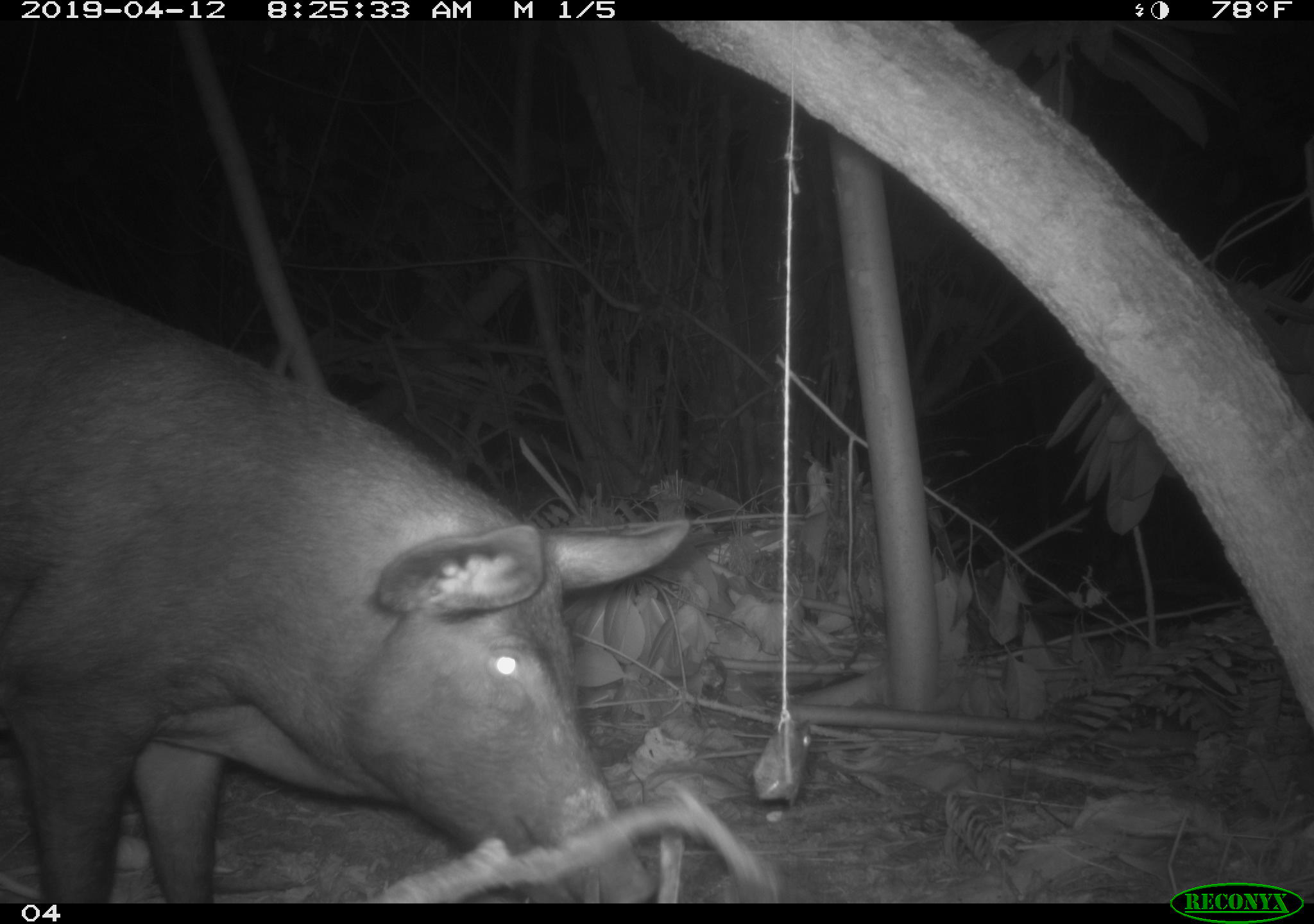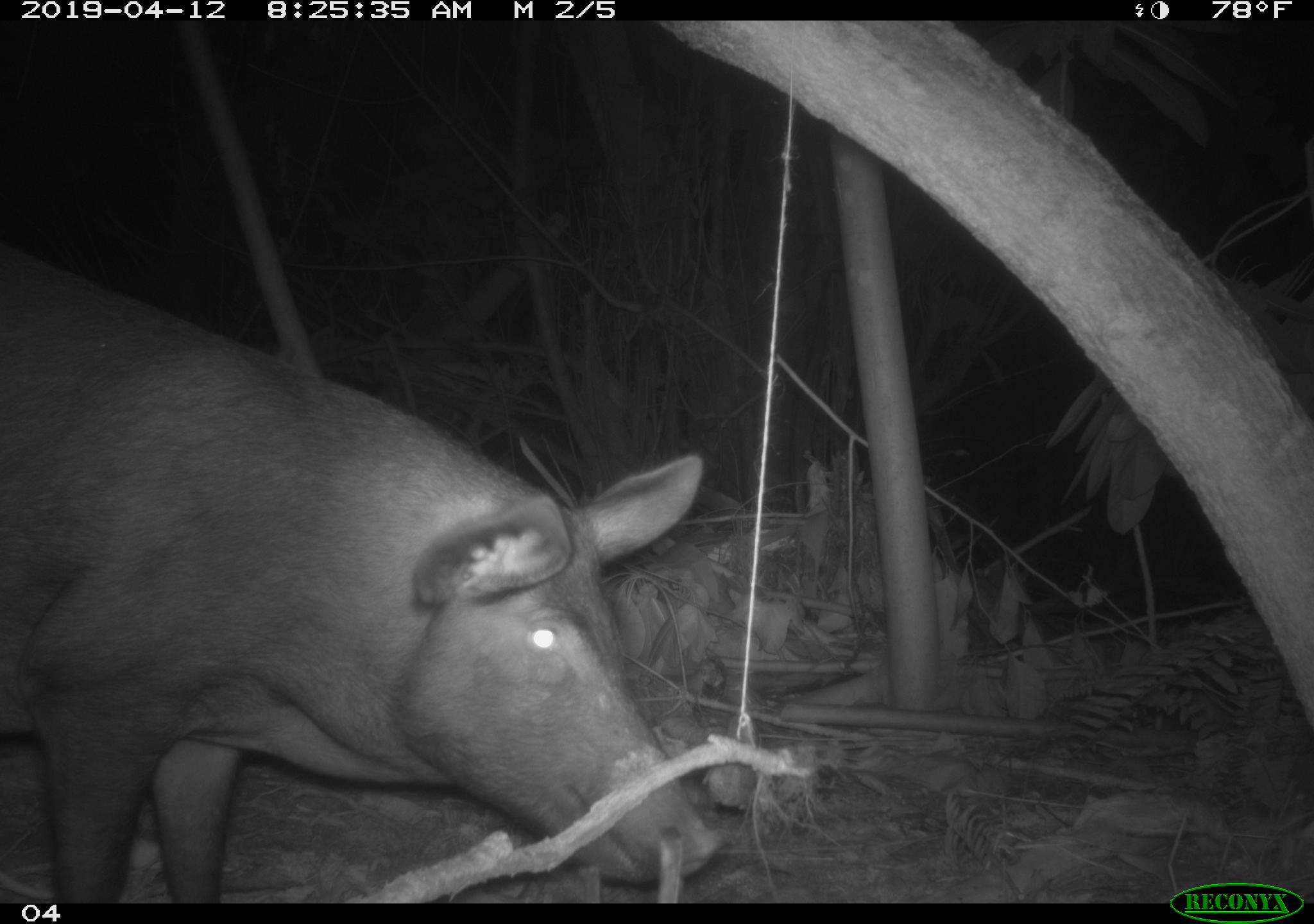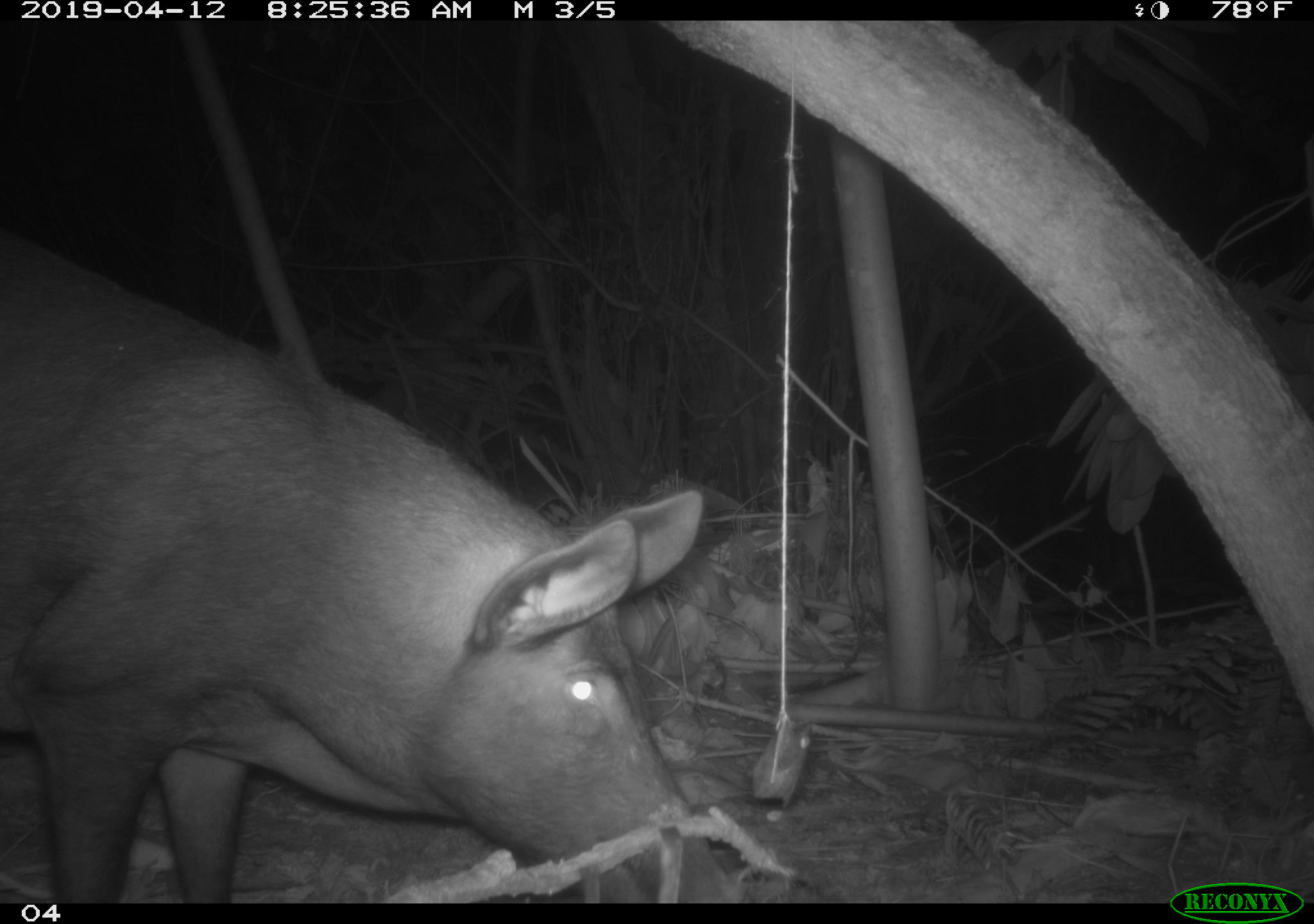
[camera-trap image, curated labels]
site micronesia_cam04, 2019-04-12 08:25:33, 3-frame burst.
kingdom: Animalia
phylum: Chordata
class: Mammalia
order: Artiodactyla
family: Suidae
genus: Sus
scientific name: Sus scrofa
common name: pig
Pig (Sus scrofa).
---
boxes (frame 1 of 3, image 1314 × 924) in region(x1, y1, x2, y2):
pig: region(0, 244, 715, 900)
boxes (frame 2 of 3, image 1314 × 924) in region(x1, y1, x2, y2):
pig: region(0, 241, 728, 905)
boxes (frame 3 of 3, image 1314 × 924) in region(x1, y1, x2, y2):
pig: region(0, 239, 736, 905)